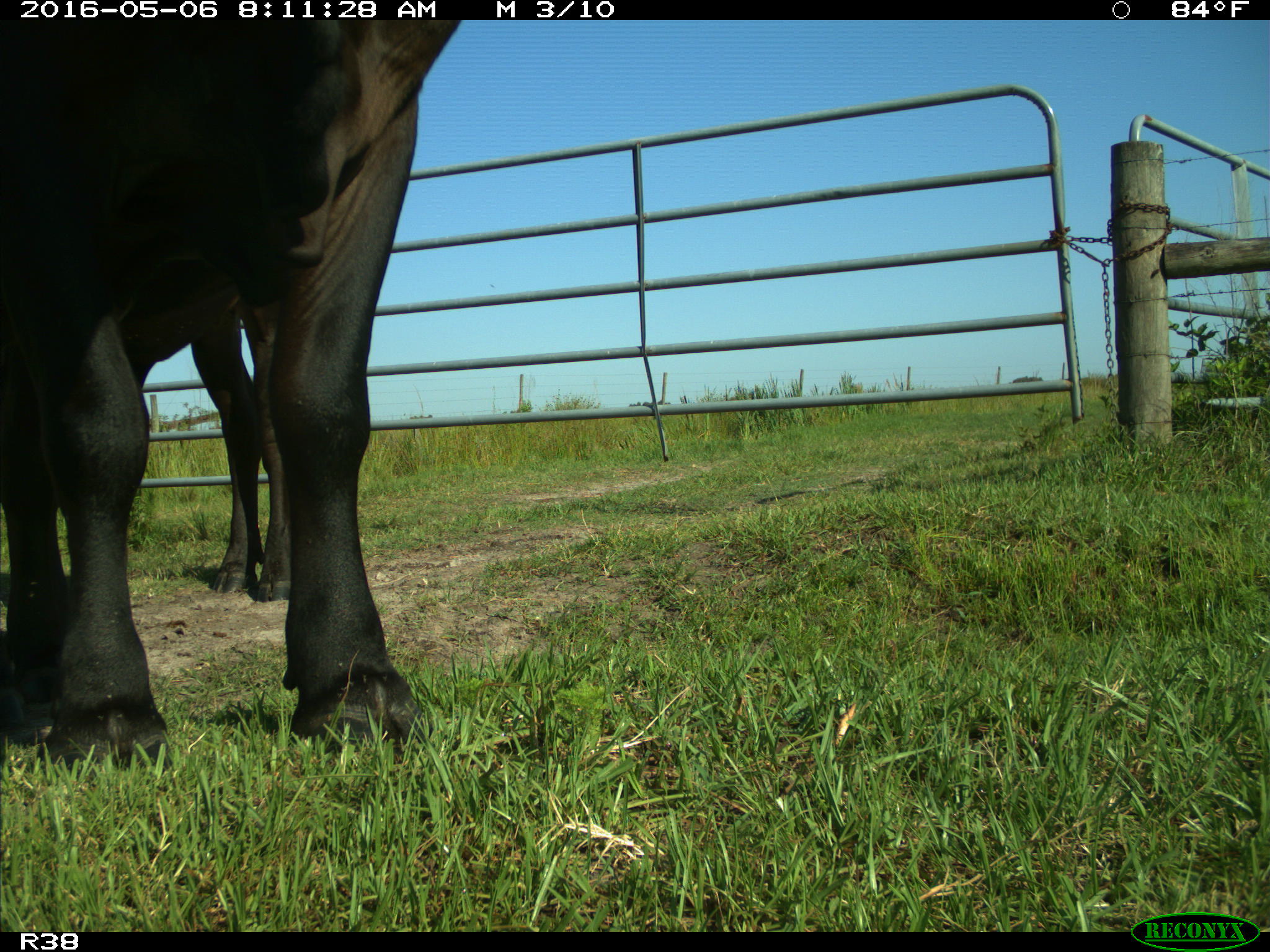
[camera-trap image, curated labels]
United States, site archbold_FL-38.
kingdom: Animalia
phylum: Chordata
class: Mammalia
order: Artiodactyla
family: Bovidae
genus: Bos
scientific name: Bos taurus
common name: domestic cow